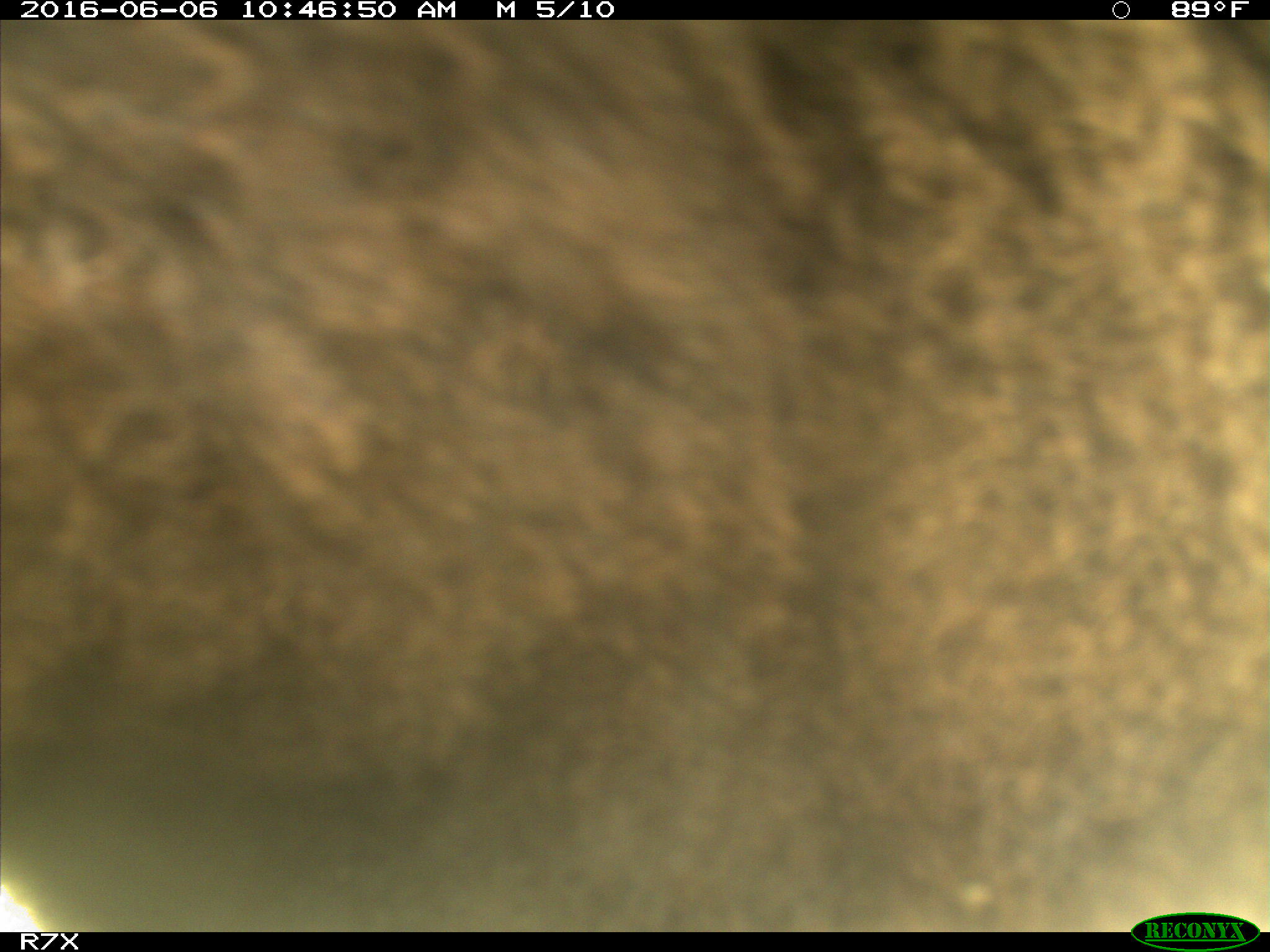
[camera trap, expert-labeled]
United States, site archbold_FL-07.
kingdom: Animalia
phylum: Chordata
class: Mammalia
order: Artiodactyla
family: Bovidae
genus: Bos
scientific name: Bos taurus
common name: domestic cow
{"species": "Bos taurus (domestic cow)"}